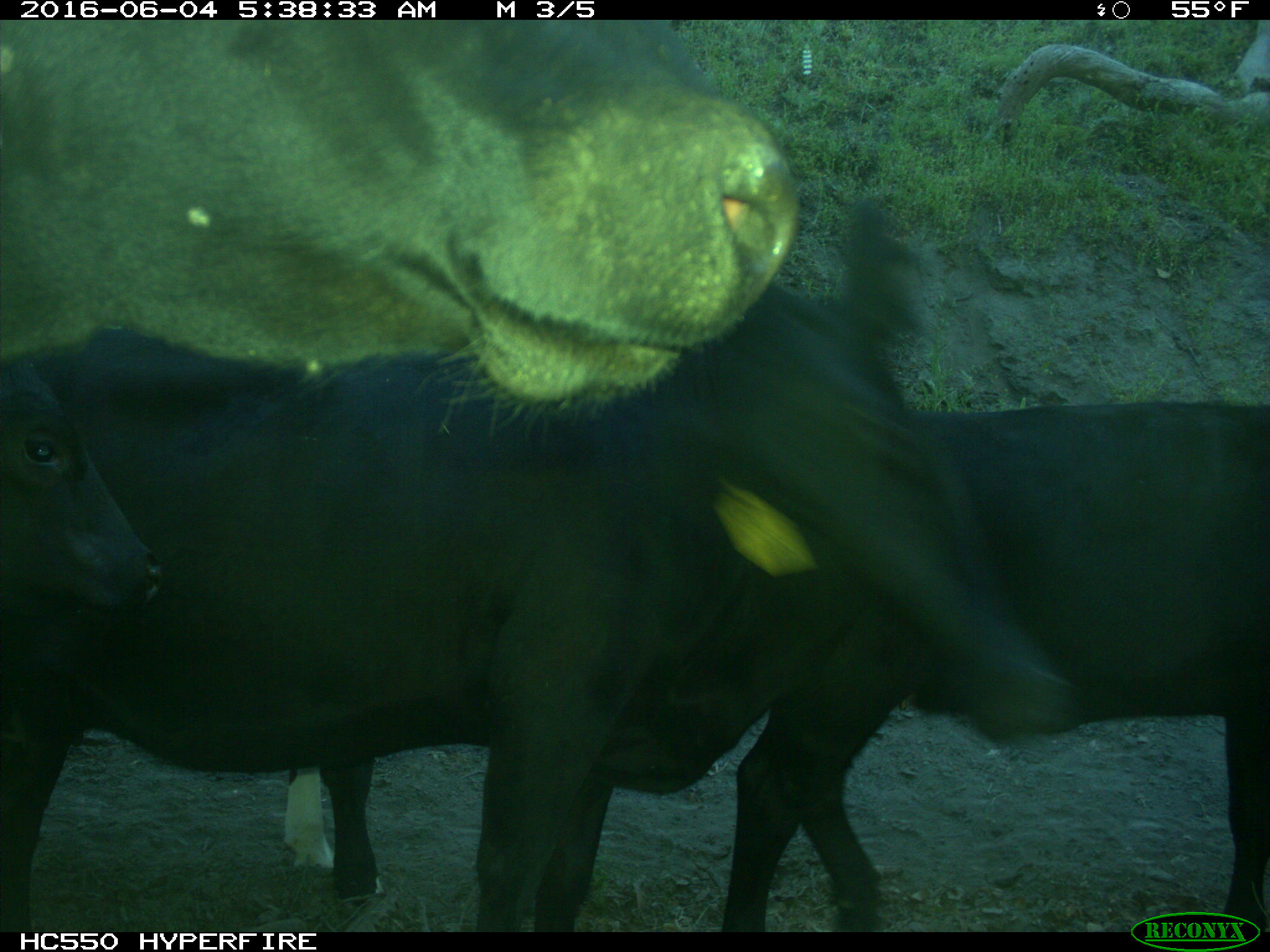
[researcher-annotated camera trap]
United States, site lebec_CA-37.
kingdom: Animalia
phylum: Chordata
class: Mammalia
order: Artiodactyla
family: Bovidae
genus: Bos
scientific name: Bos taurus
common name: domestic cow